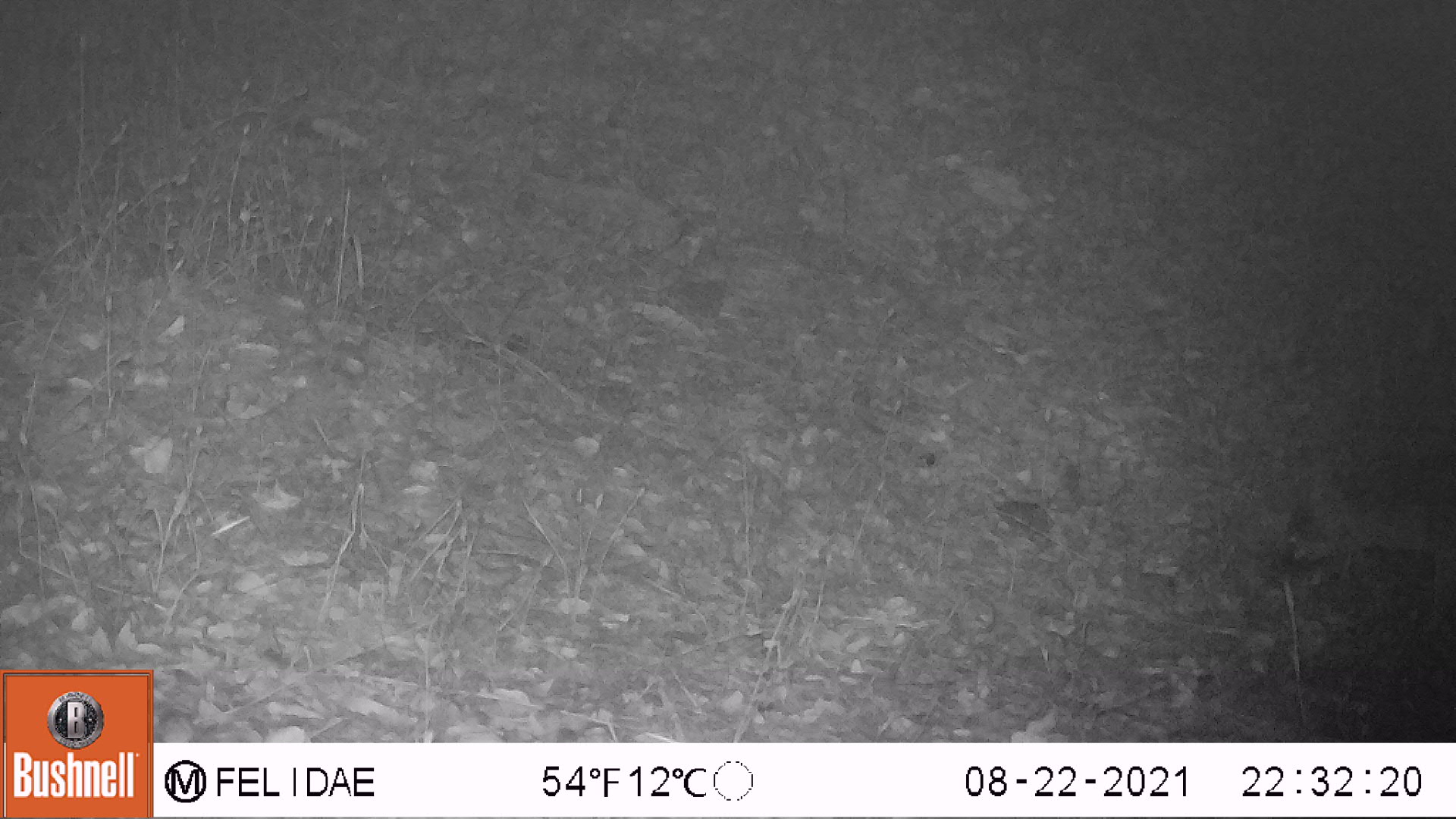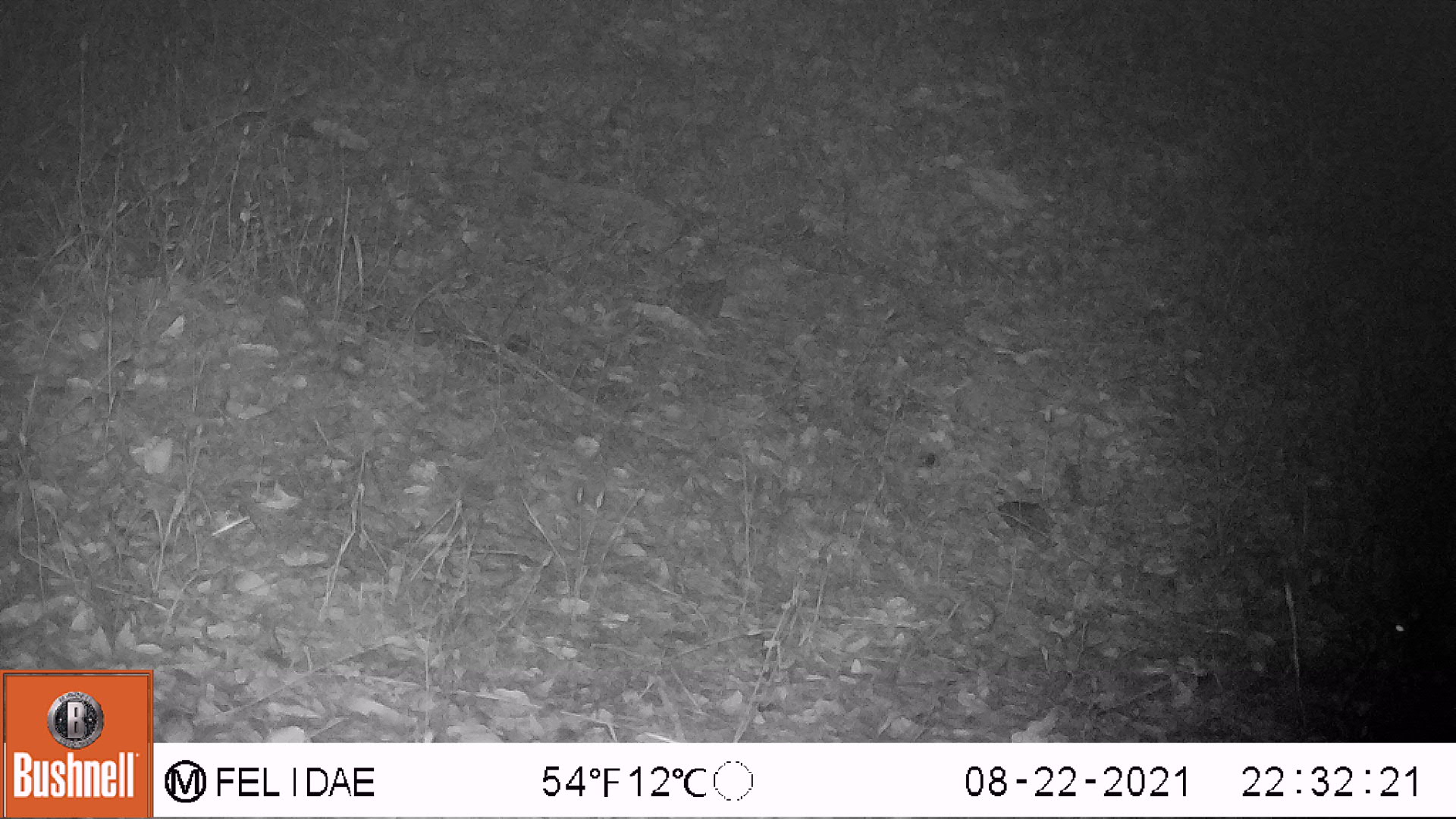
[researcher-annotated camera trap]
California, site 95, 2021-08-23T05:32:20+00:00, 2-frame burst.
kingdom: Animalia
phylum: Chordata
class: Mammalia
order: Carnivora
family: Canidae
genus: Urocyon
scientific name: Urocyon cinereoargenteus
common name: gray fox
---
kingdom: Animalia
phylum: Chordata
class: Mammalia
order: Rodentia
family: Sciuridae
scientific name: Sciuridae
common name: squirrel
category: unknown squirrel